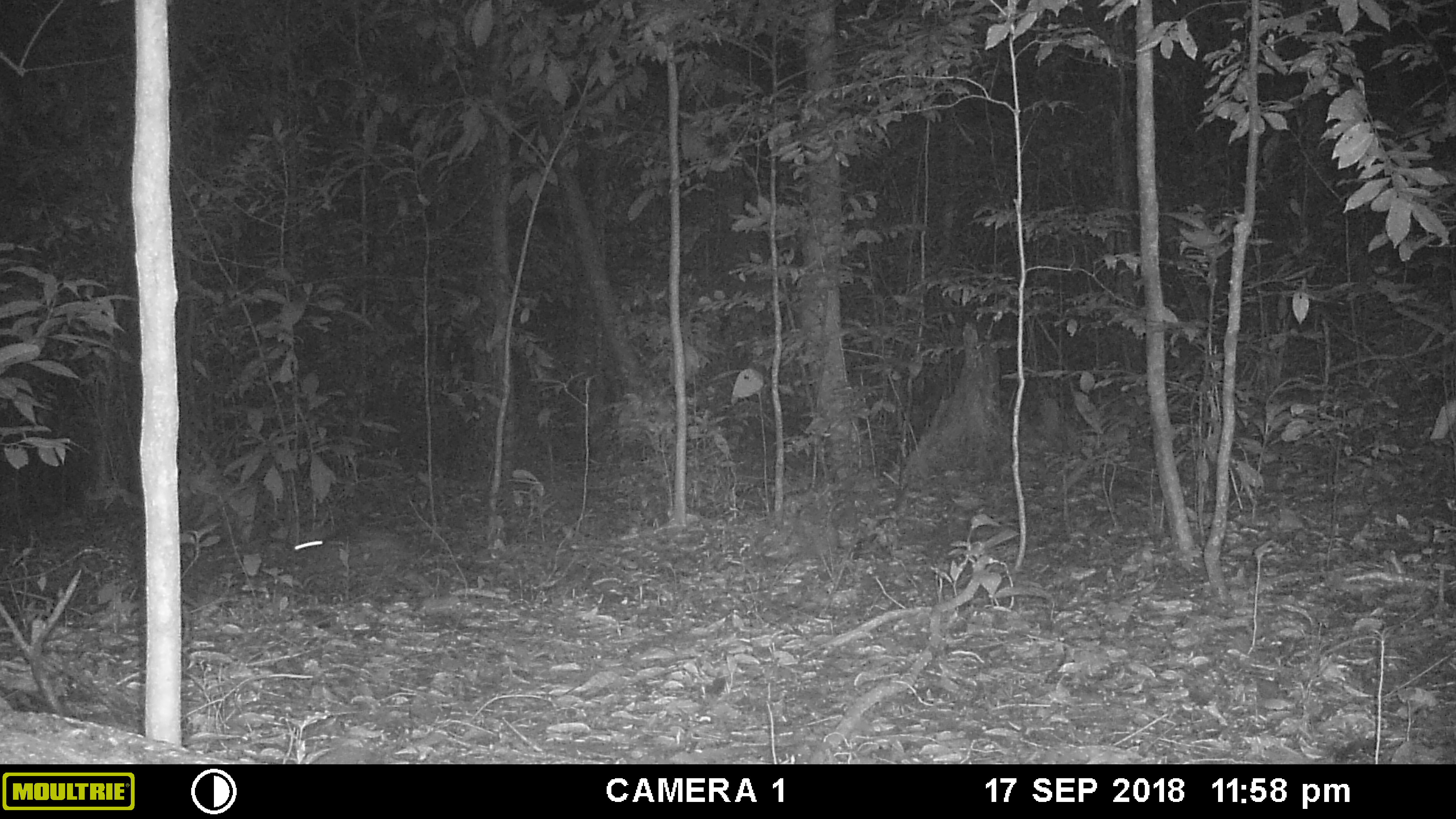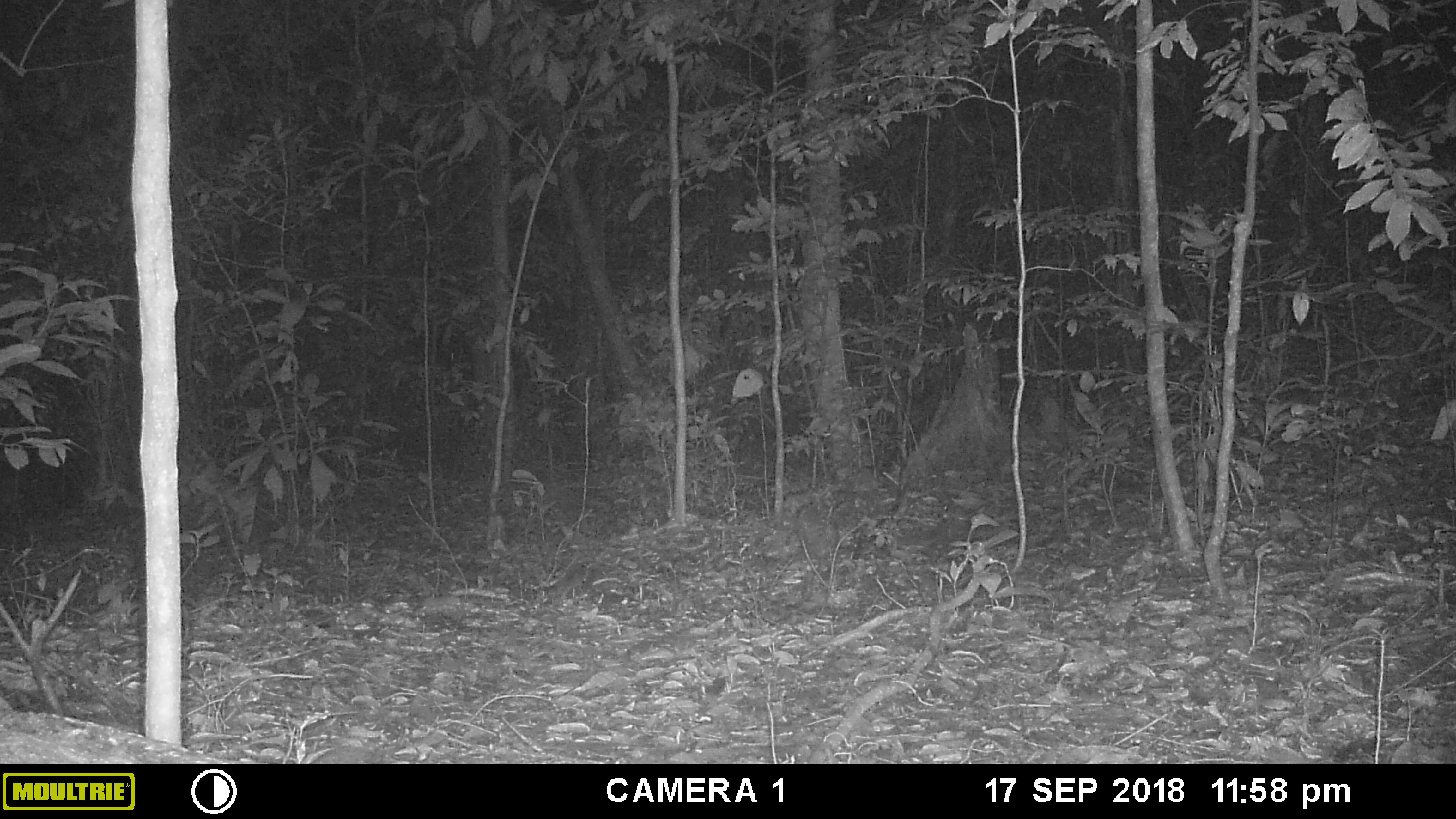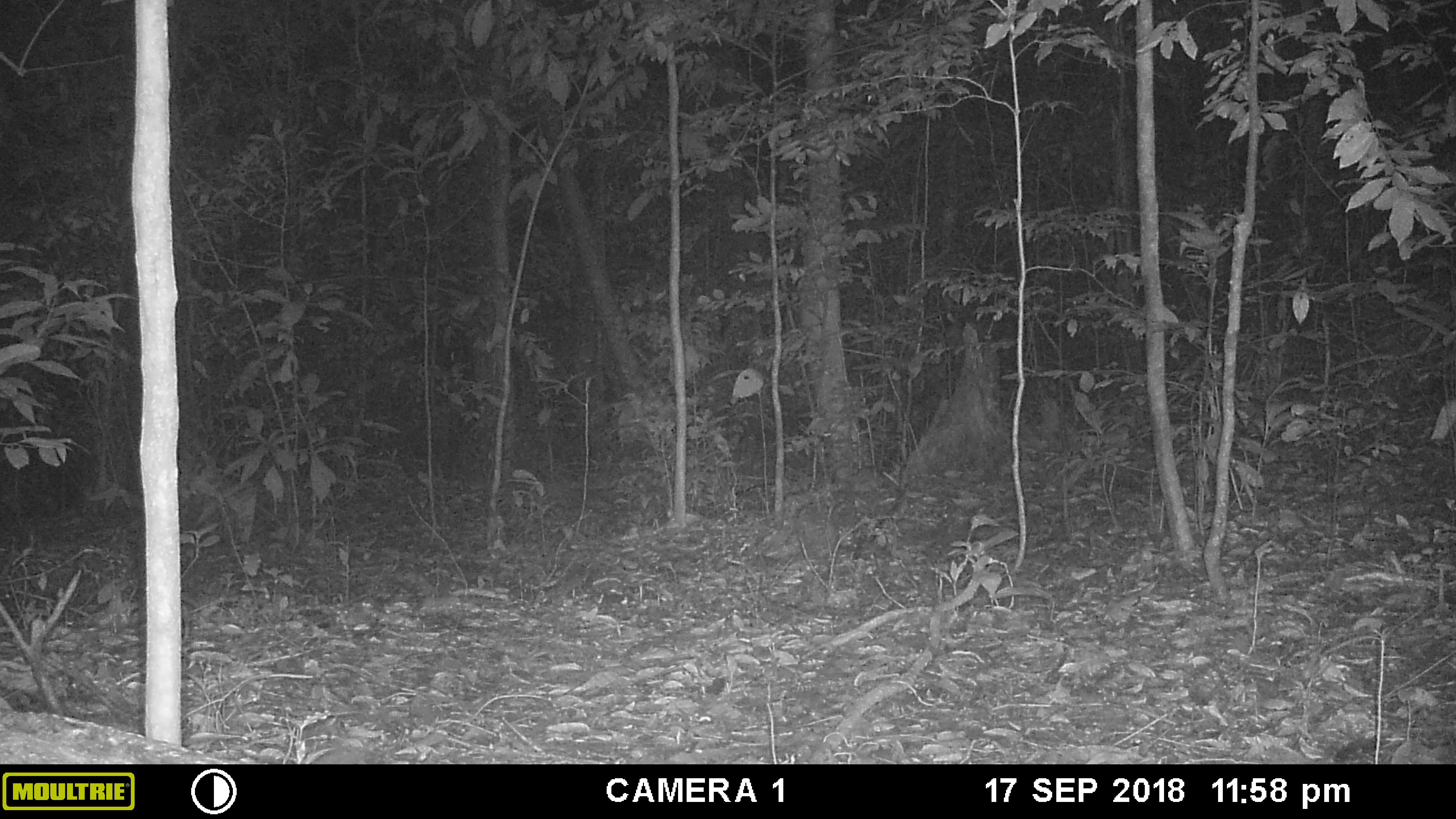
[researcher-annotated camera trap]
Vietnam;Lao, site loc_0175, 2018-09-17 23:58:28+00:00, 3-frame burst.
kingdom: Animalia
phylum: Chordata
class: Mammalia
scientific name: Mammalia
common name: mammal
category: unidentified small mammal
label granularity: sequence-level